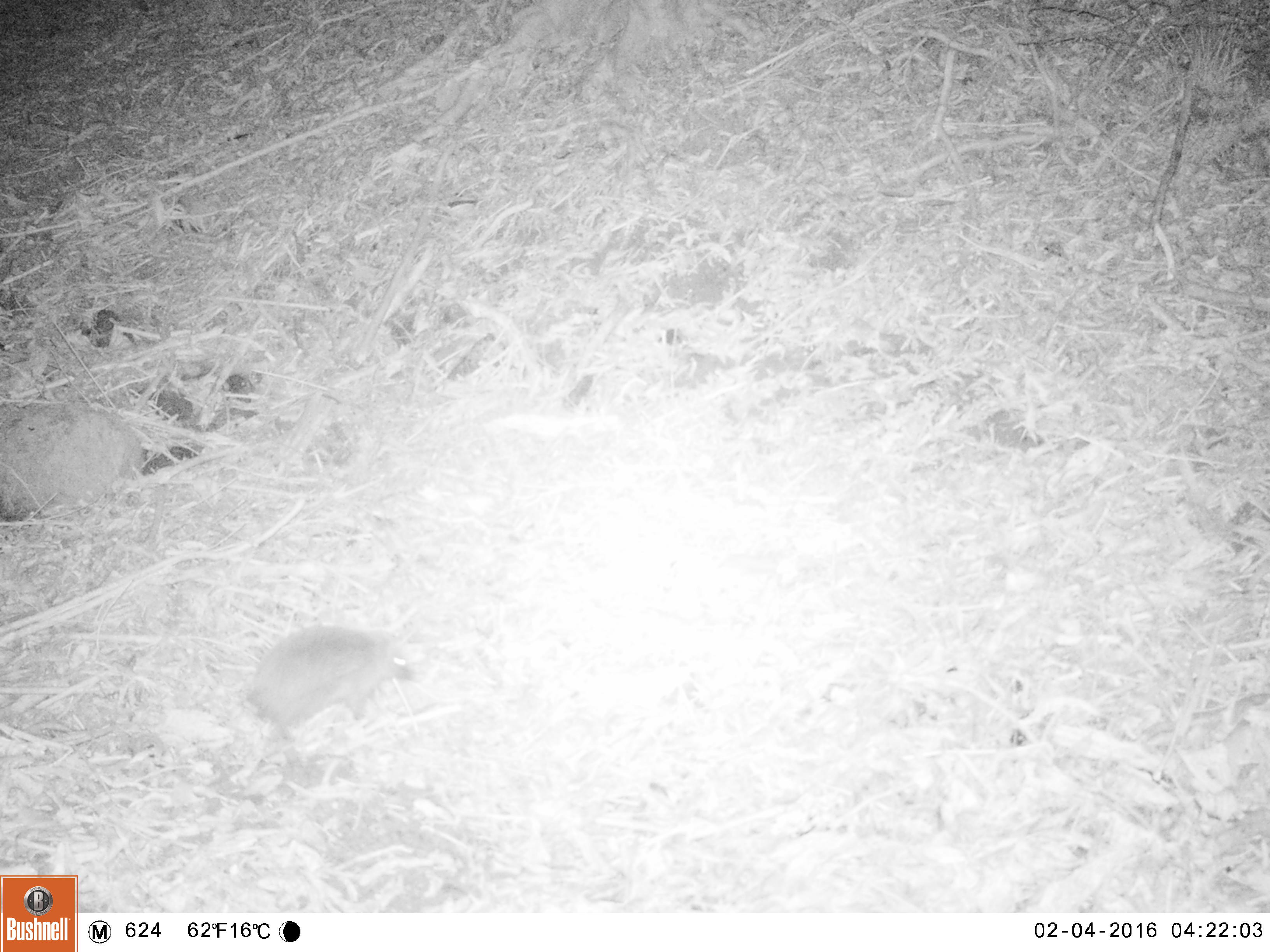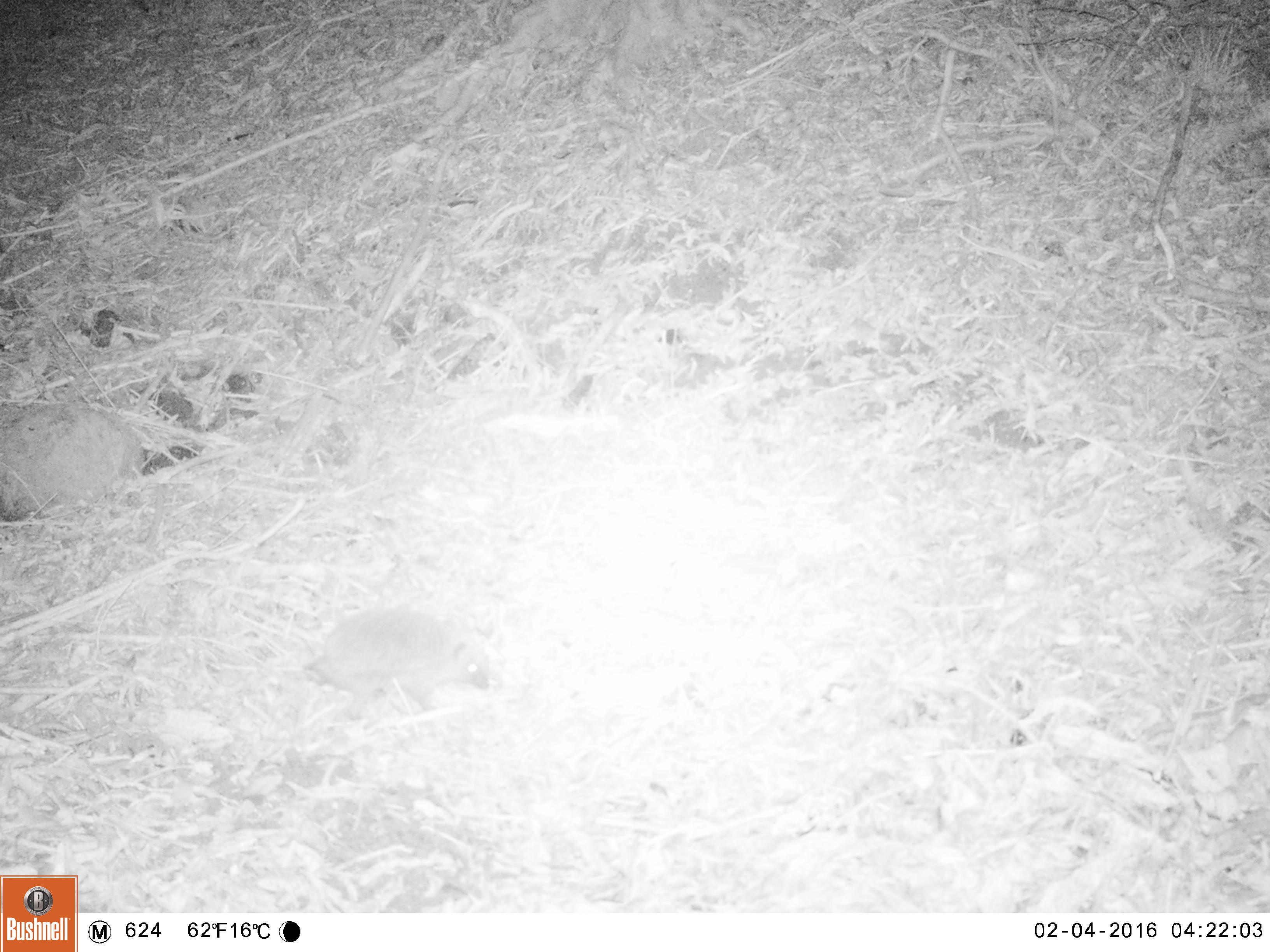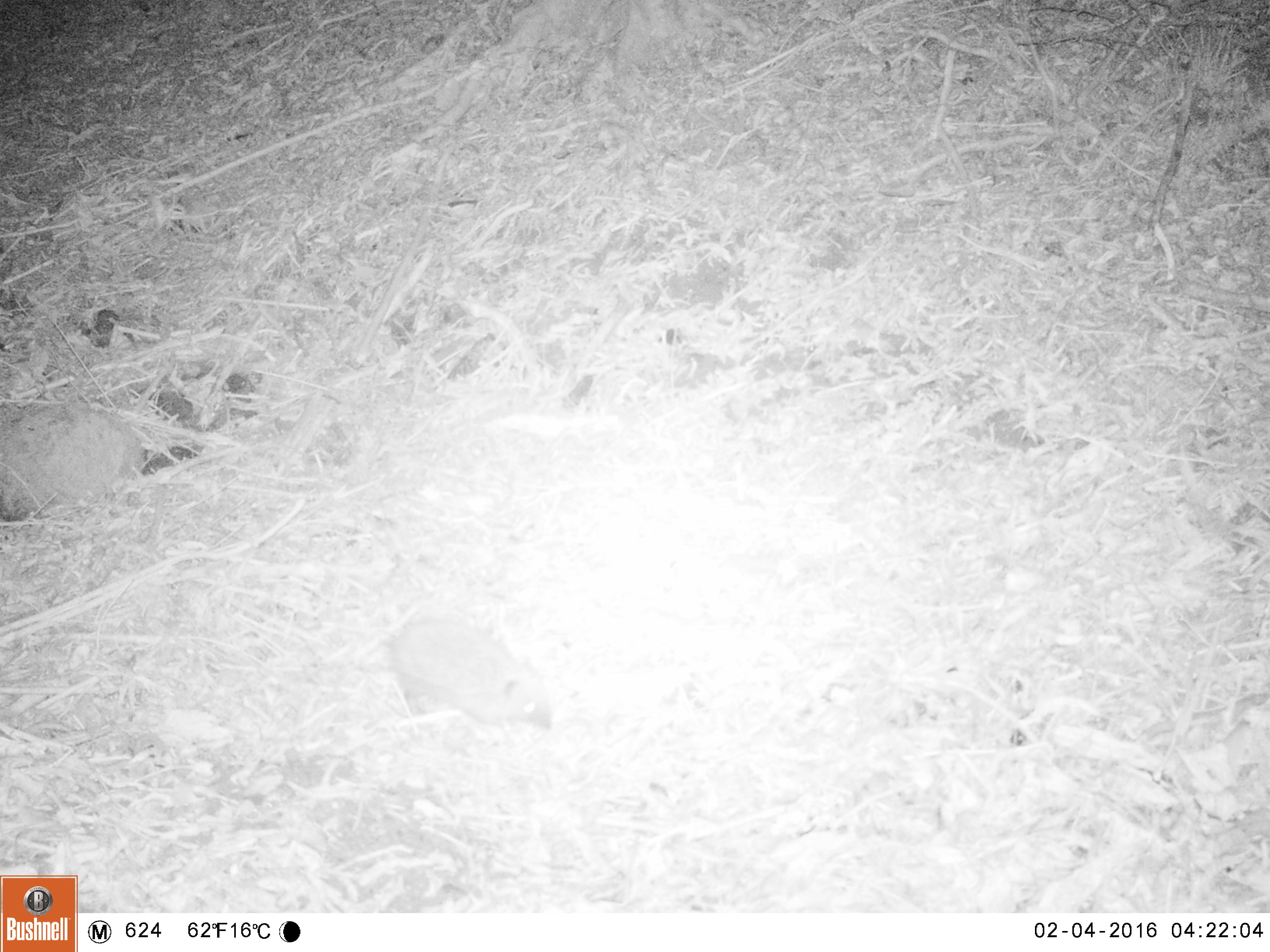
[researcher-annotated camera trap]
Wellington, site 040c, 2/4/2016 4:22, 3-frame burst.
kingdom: Animalia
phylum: Chordata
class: Mammalia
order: Eulipotyphla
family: Erinaceidae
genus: Erinaceus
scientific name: Erinaceus europaeus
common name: hedgehog